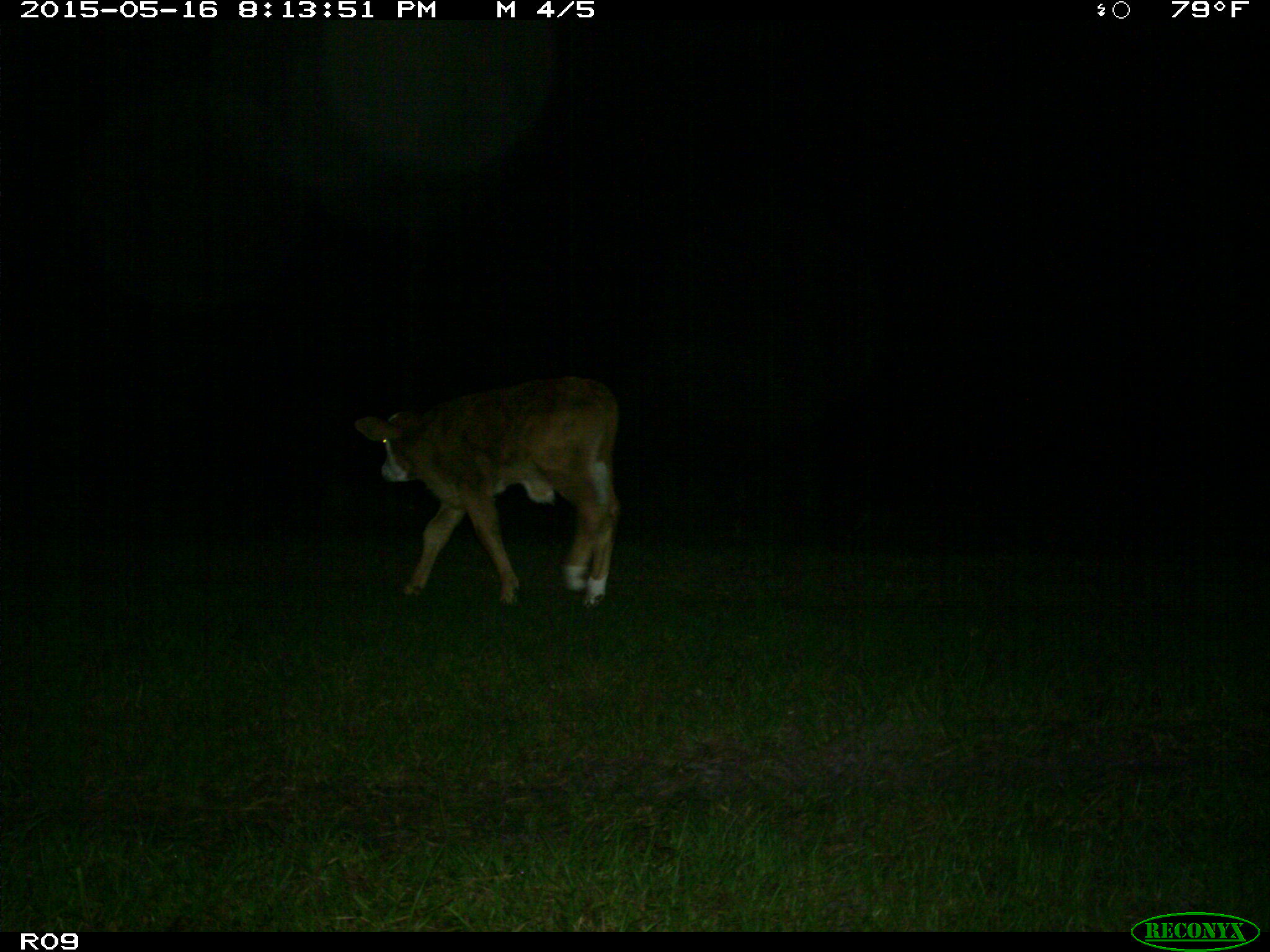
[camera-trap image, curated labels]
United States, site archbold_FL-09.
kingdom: Animalia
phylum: Chordata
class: Mammalia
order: Artiodactyla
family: Bovidae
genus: Bos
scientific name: Bos taurus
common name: domestic cow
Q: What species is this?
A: Bos taurus (domestic cow).